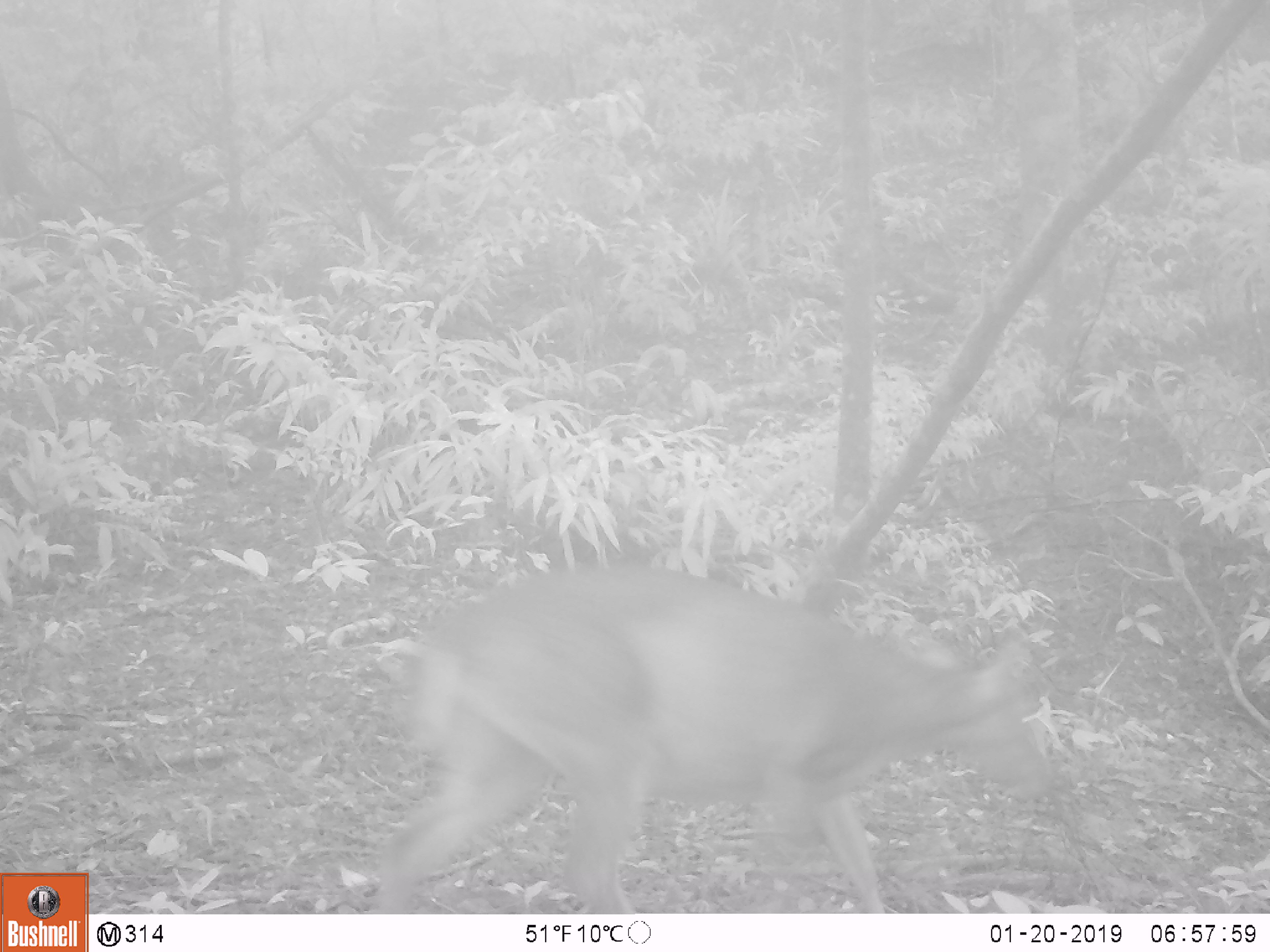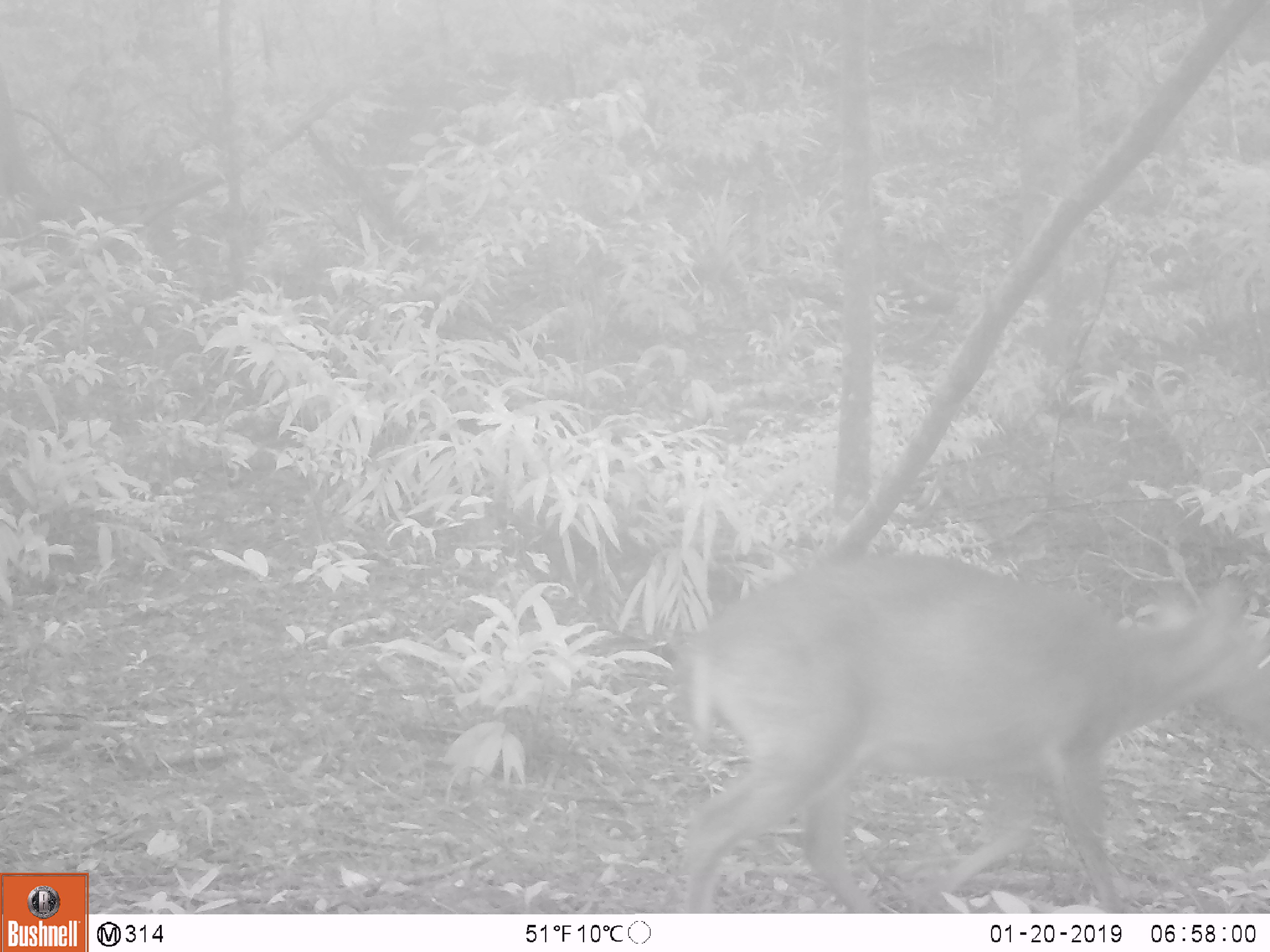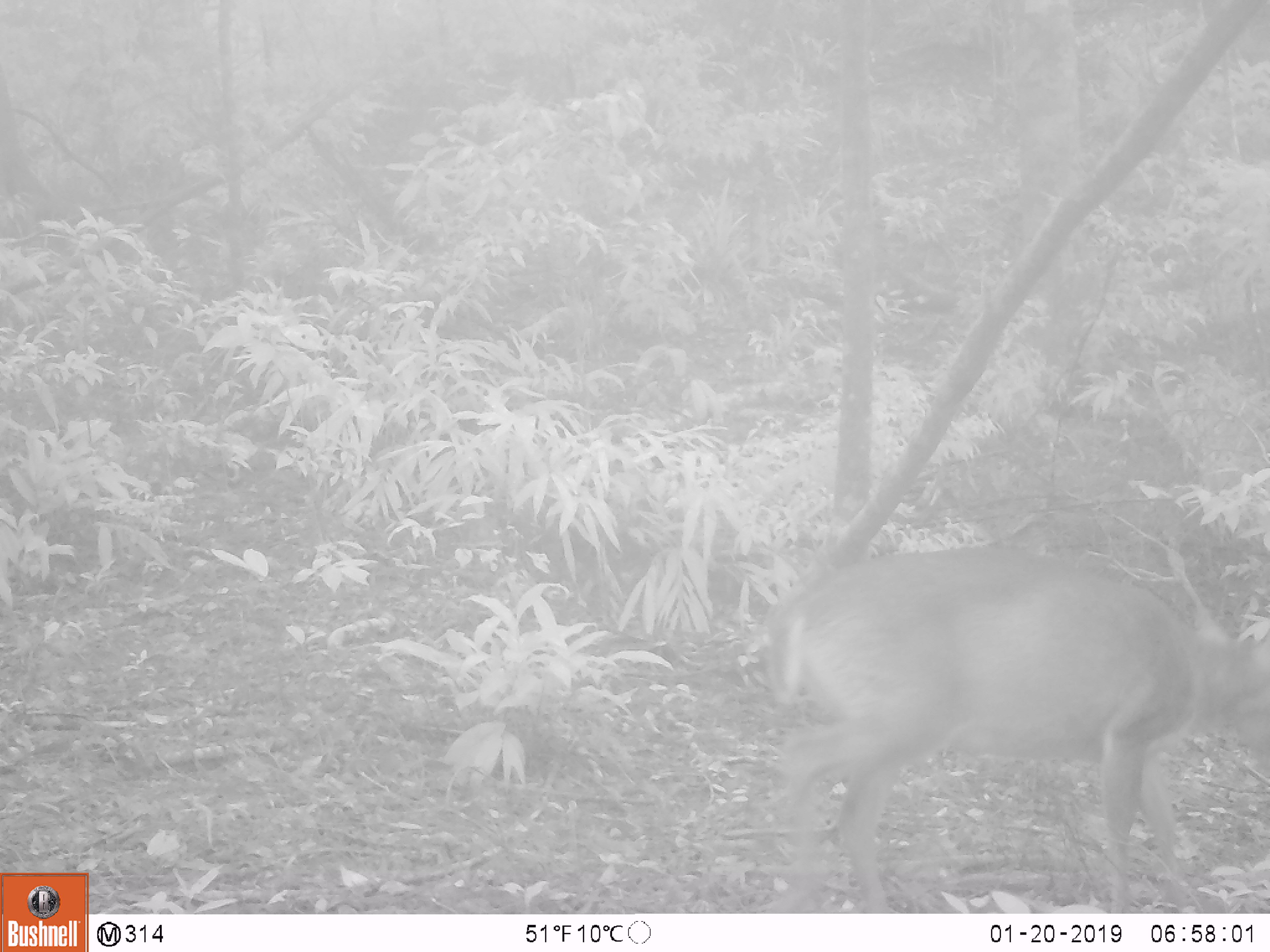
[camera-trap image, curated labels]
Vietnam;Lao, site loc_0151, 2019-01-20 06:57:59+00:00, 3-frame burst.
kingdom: Animalia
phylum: Chordata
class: Mammalia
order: Artiodactyla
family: Cervidae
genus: Muntiacus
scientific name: Muntiacus vuquangensis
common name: large-antlered muntjac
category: large antlered muntjac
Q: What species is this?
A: Large antlered muntjac (large-antlered muntjac) (Muntiacus vuquangensis).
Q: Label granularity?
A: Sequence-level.